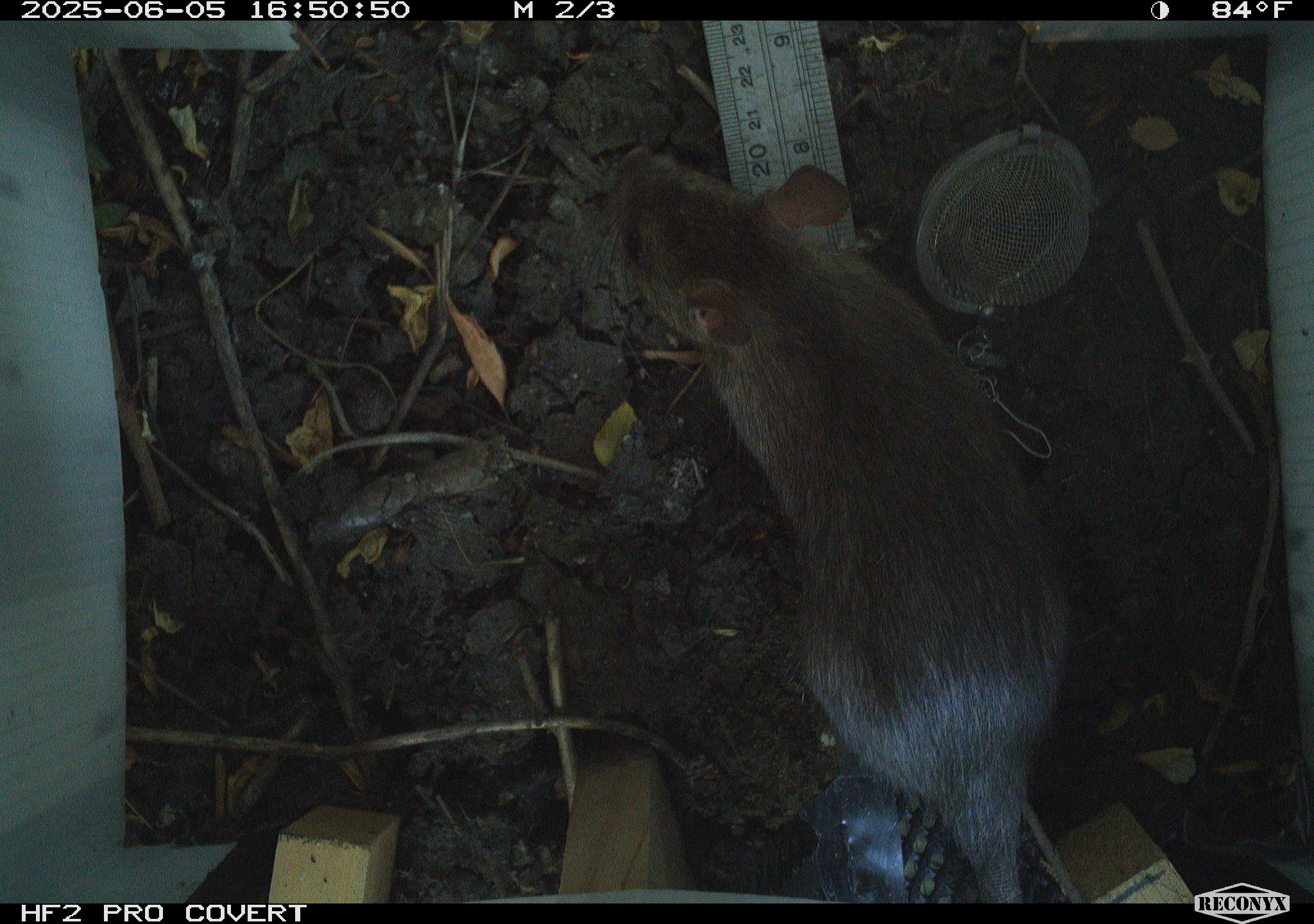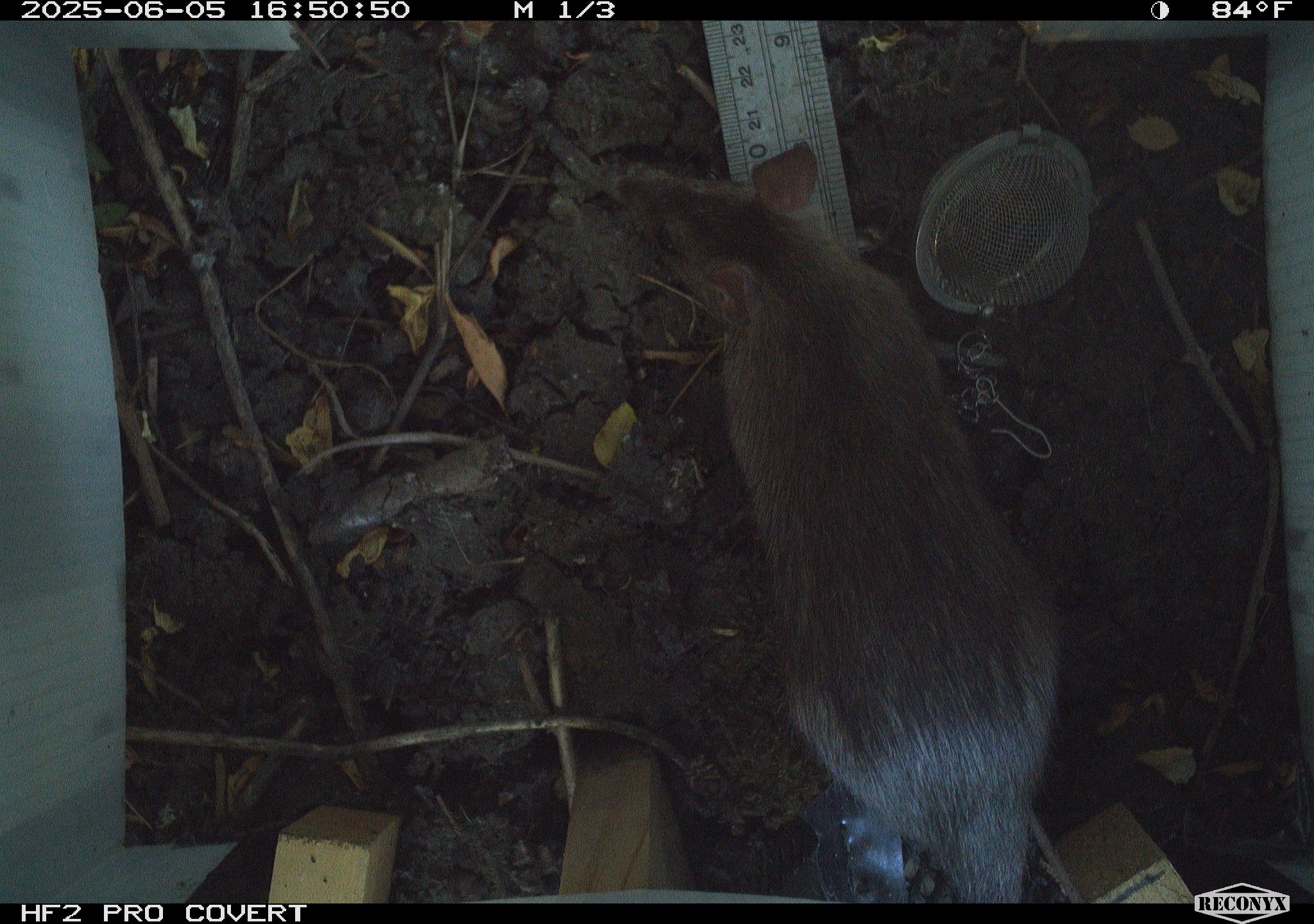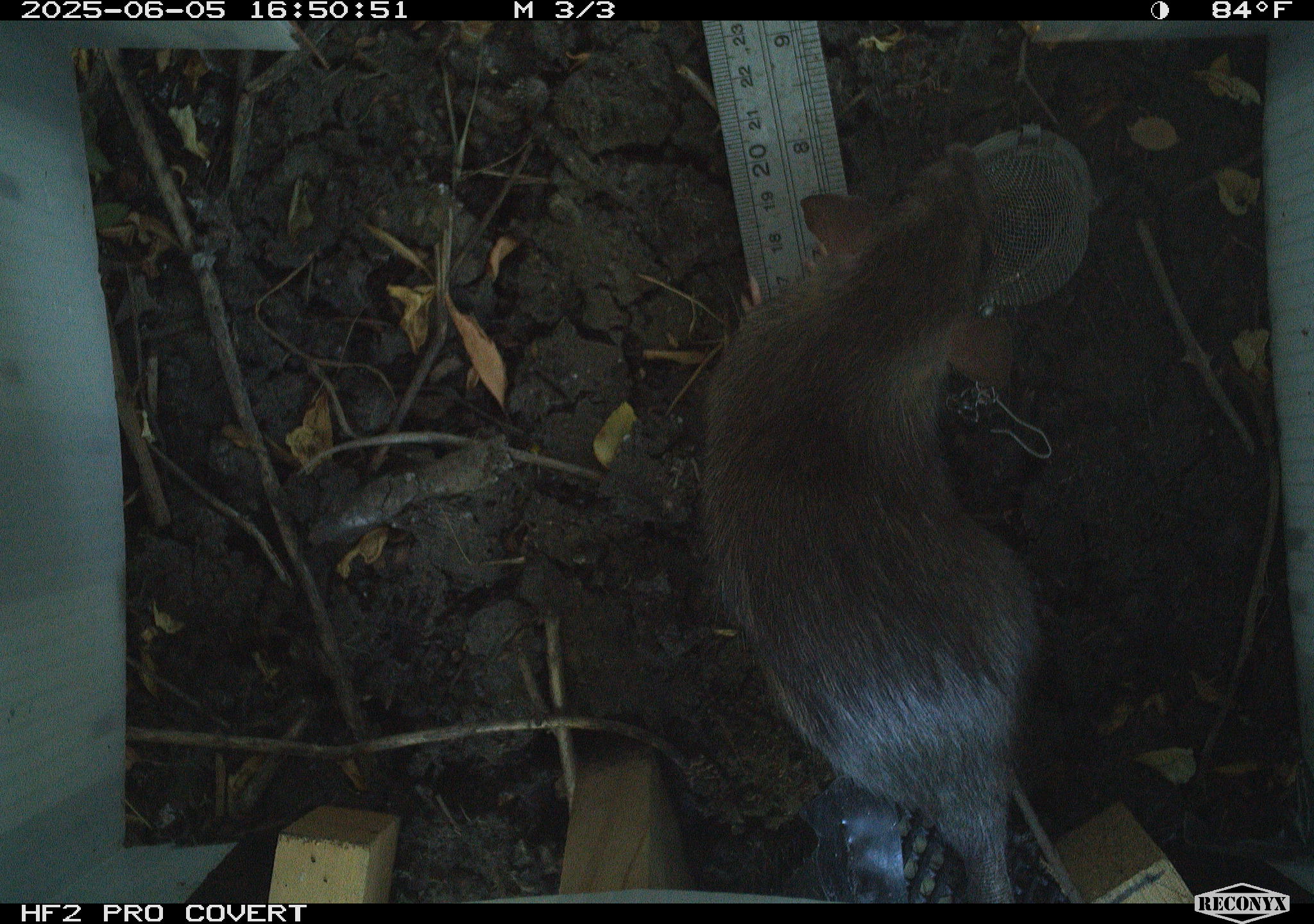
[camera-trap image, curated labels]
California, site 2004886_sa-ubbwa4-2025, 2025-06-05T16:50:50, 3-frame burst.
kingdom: Animalia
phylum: Chordata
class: Mammalia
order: Rodentia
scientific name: Rodentia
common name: rodent